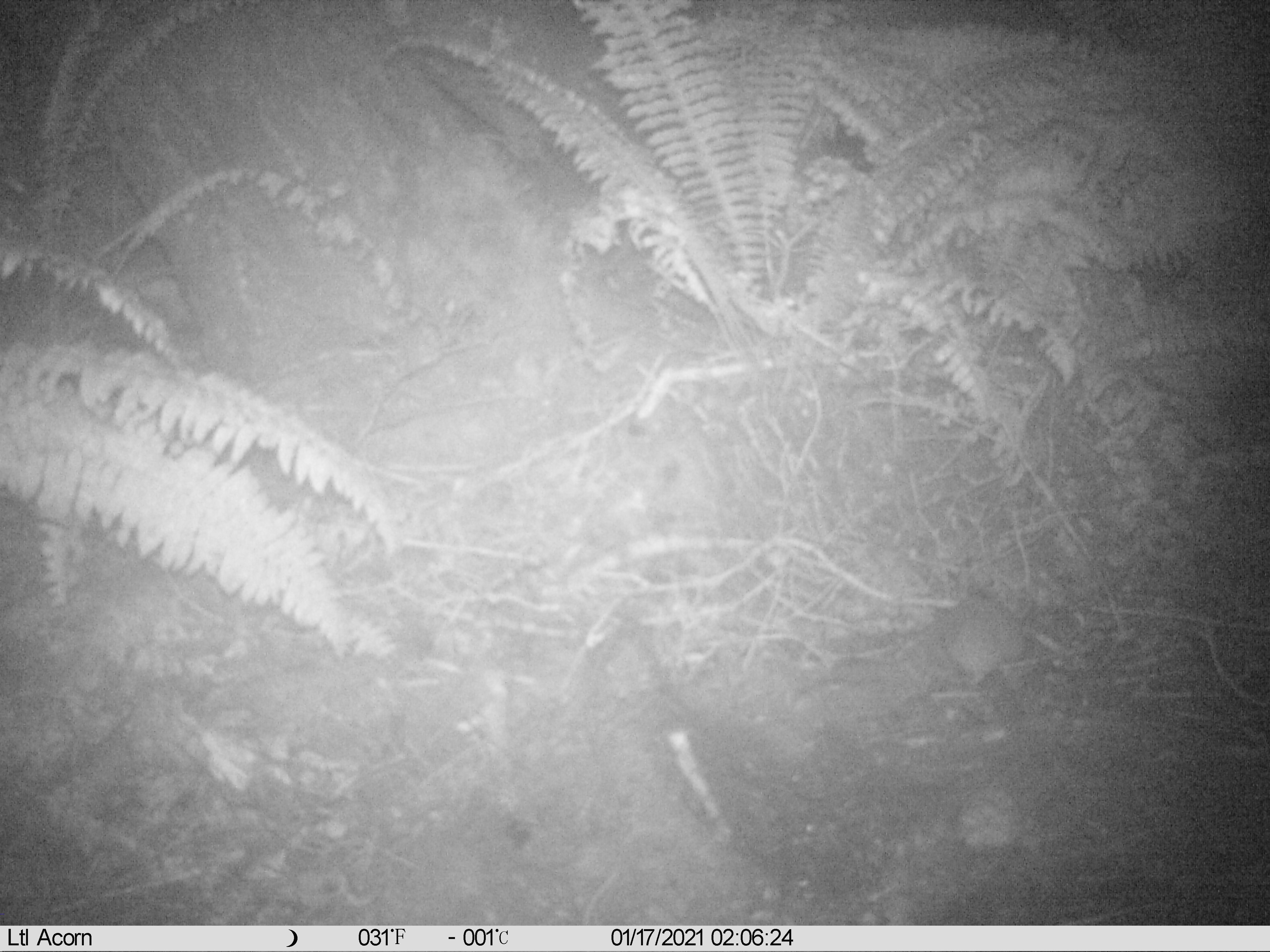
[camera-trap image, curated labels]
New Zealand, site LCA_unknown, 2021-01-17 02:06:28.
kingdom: Animalia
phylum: Chordata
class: Mammalia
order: Rodentia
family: Muridae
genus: Rattus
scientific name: Rattus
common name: rat